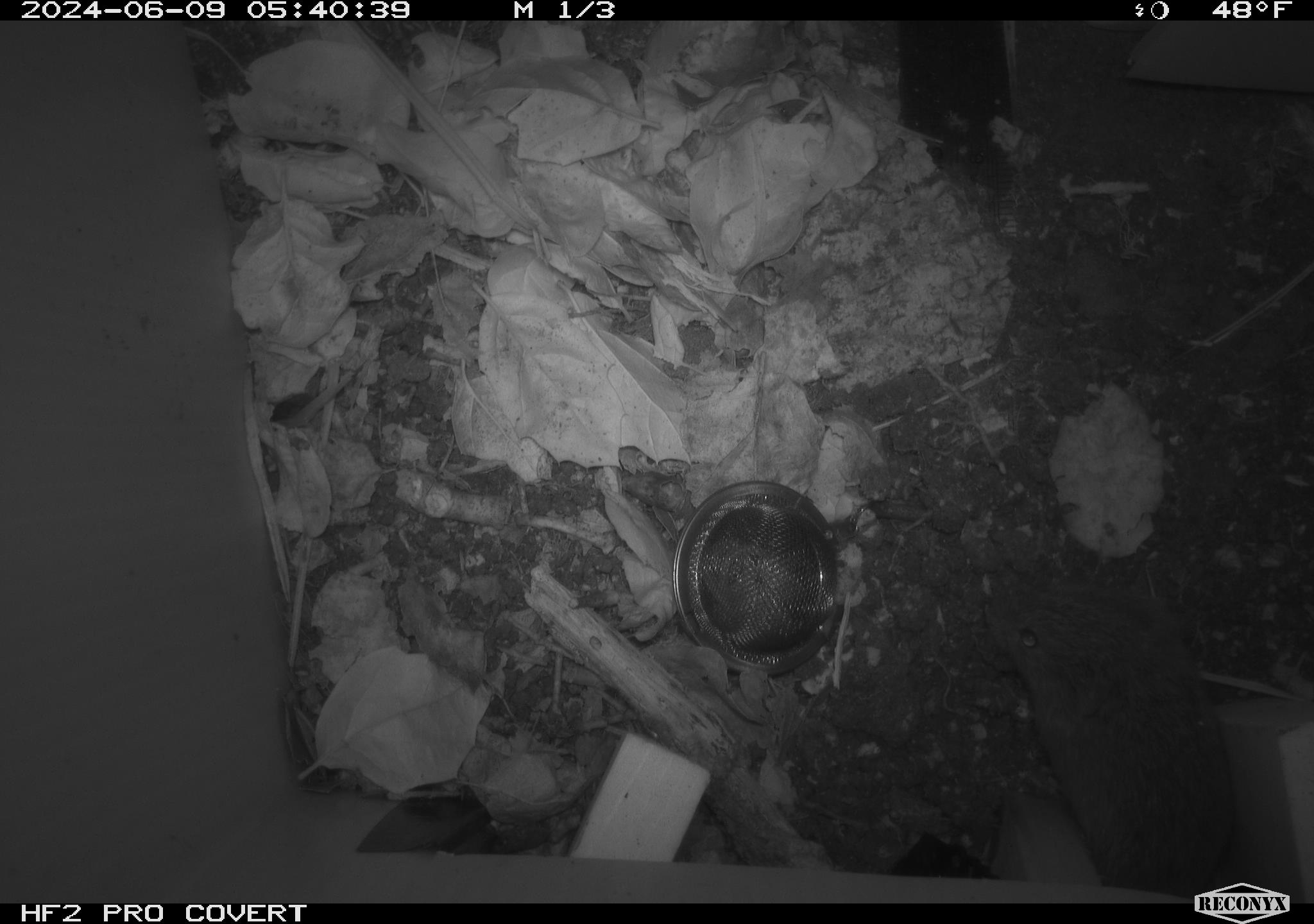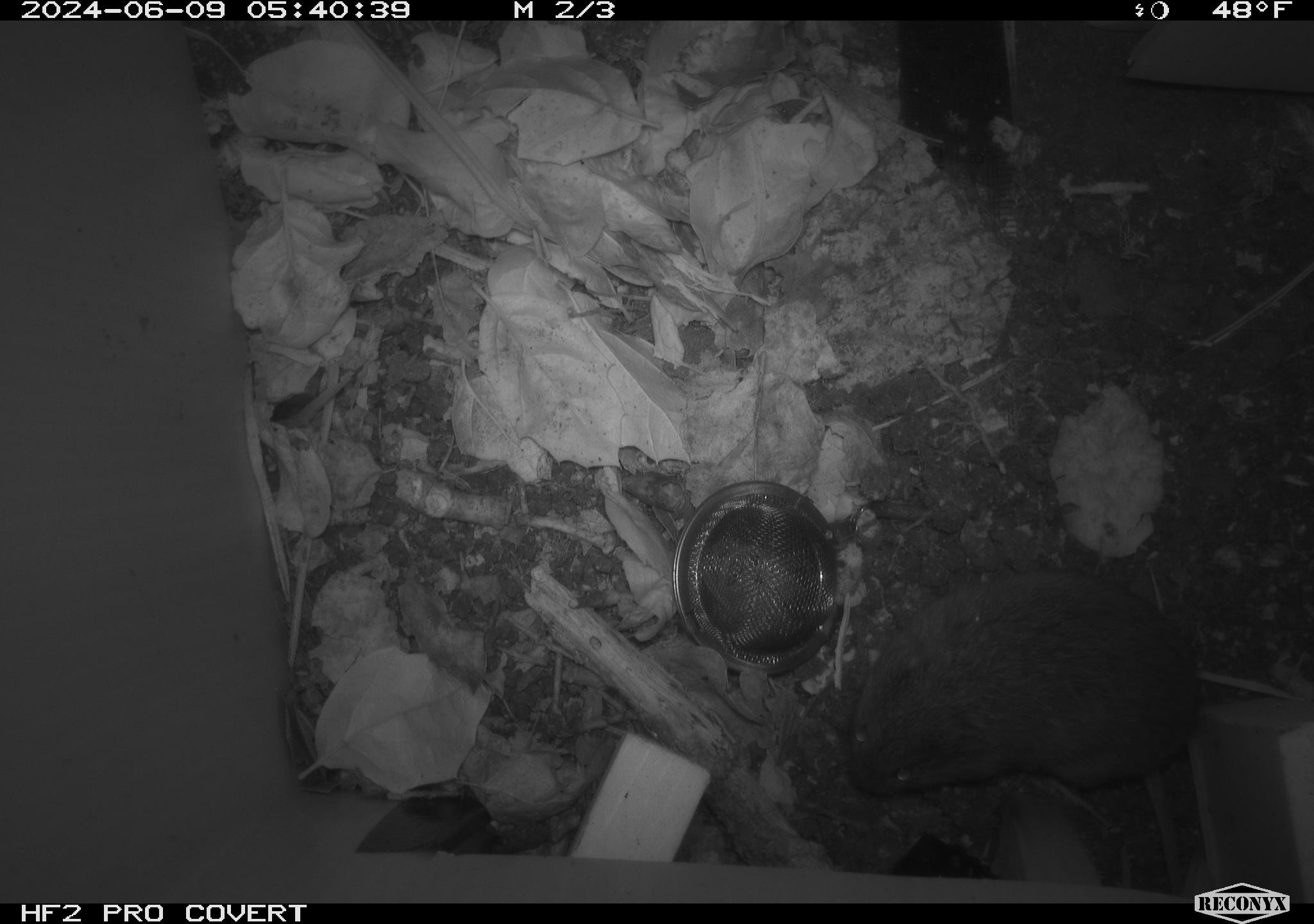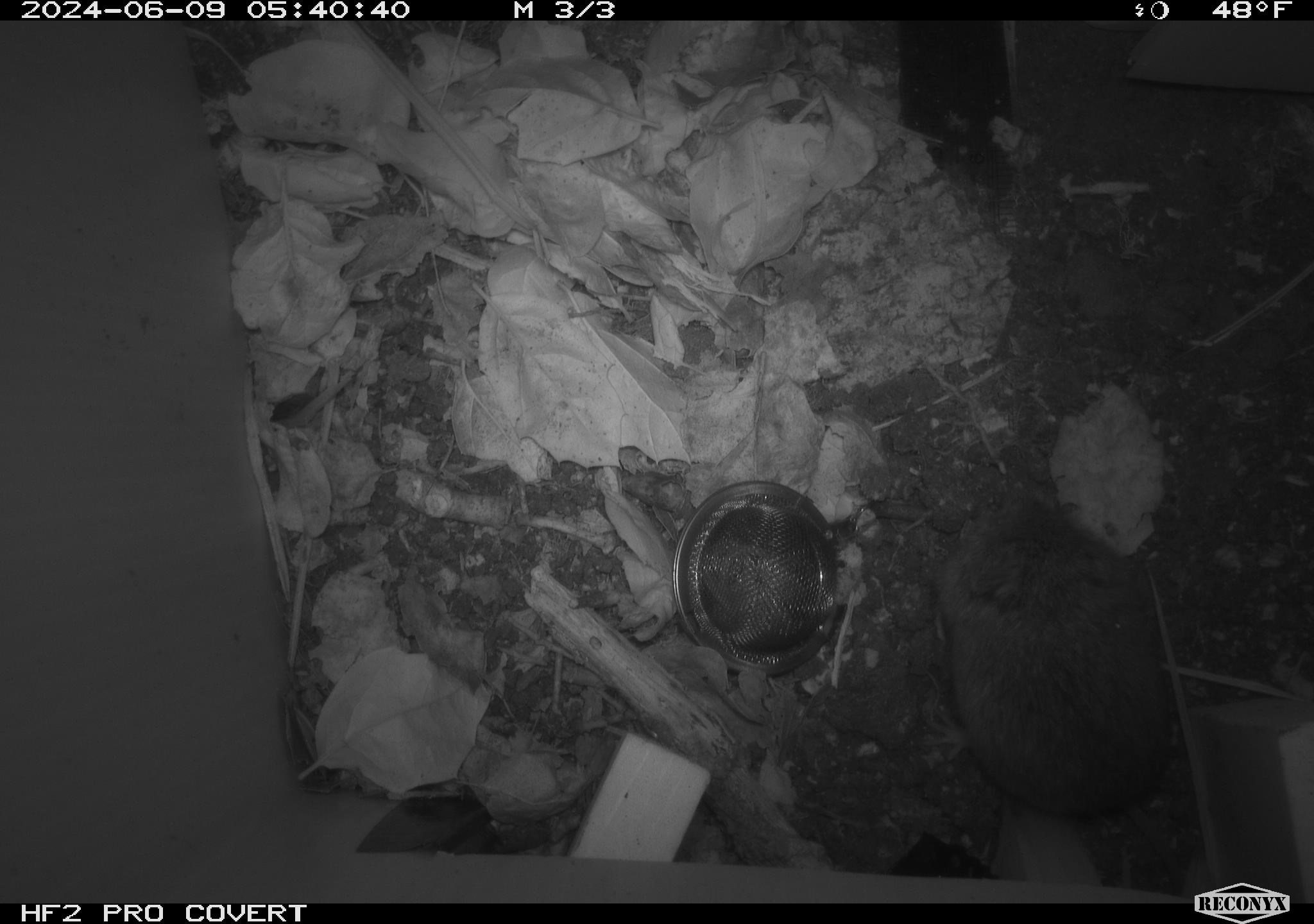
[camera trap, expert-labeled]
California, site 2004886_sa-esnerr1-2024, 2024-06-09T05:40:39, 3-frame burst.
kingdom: Animalia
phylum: Chordata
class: Mammalia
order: Rodentia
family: Cricetidae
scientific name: Cricetidae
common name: hamsters, voles, lemmings, and allies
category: cricetidae family